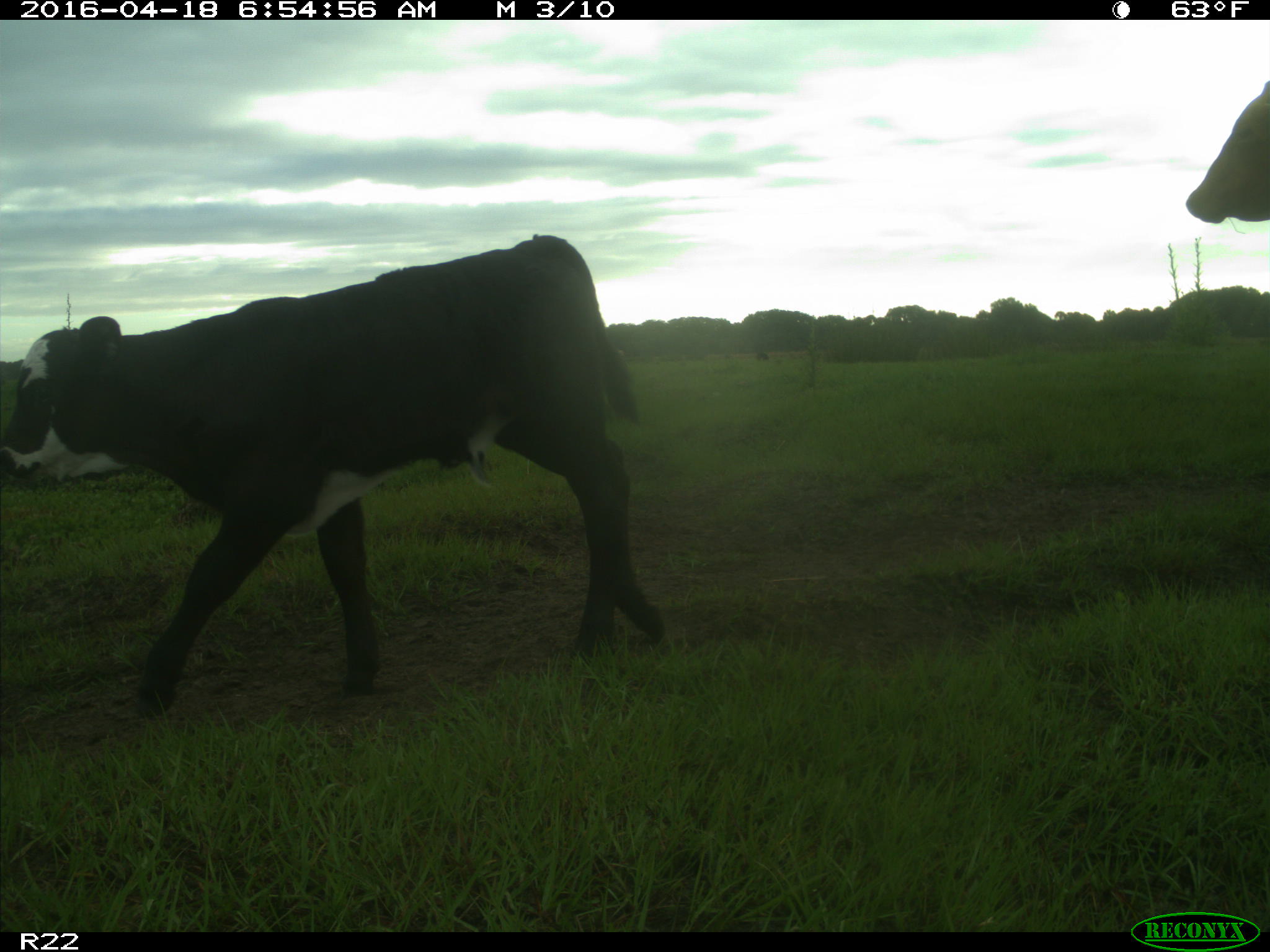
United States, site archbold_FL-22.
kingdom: Animalia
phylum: Chordata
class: Mammalia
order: Artiodactyla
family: Bovidae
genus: Bos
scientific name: Bos taurus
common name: domestic cow